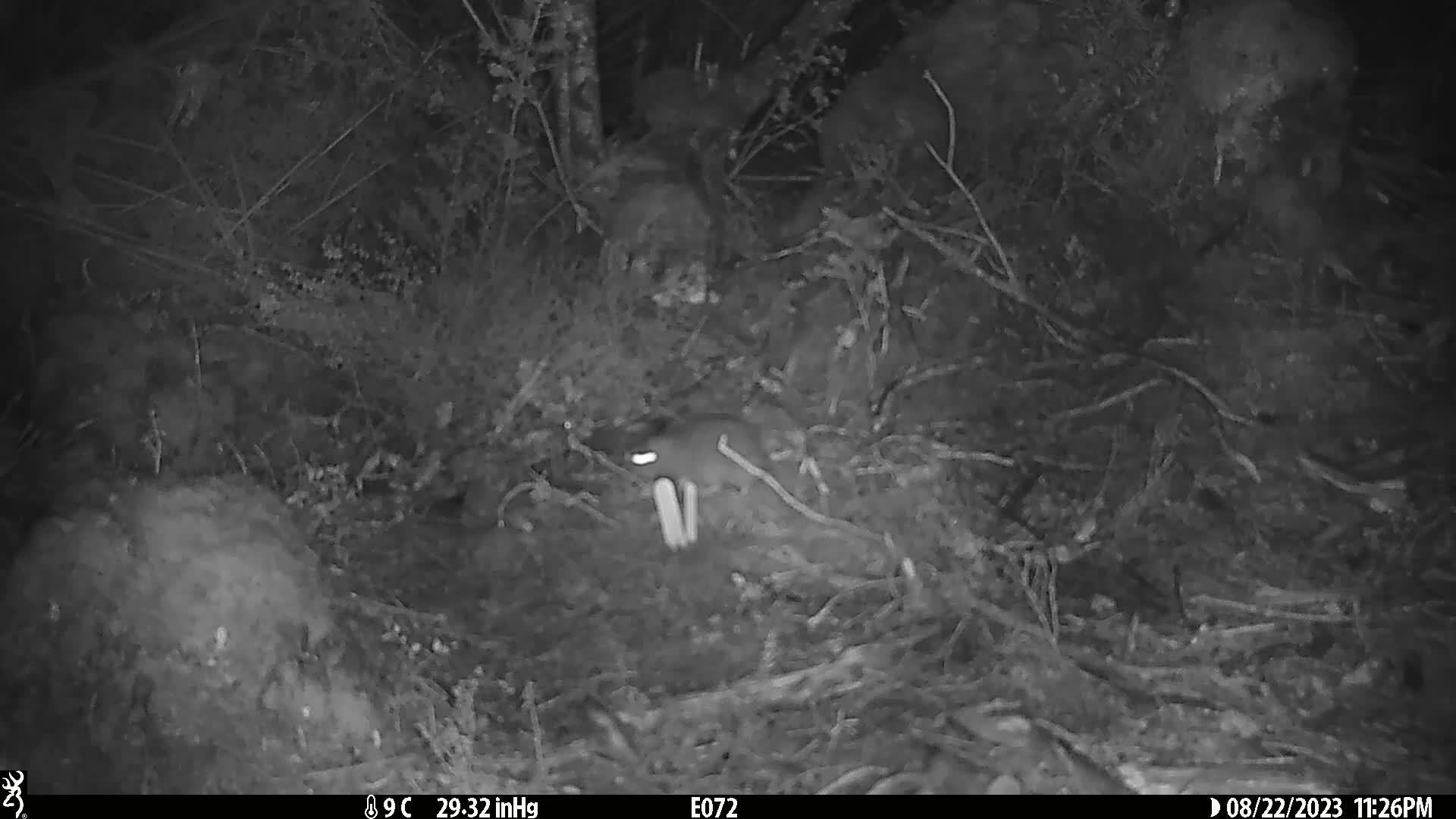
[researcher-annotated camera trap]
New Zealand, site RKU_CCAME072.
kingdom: Animalia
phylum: Chordata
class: Mammalia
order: Rodentia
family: Muridae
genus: Rattus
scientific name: Rattus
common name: rat